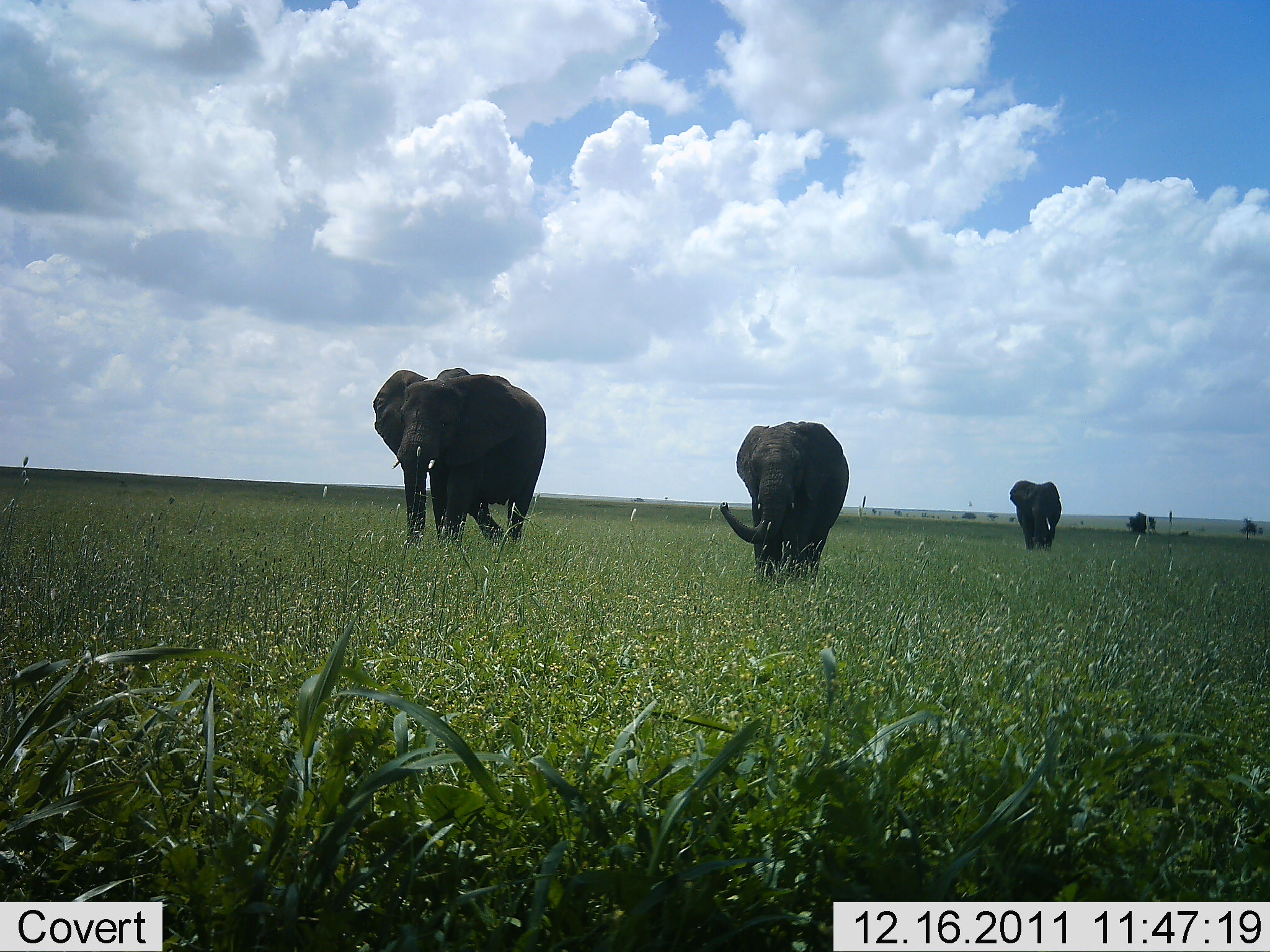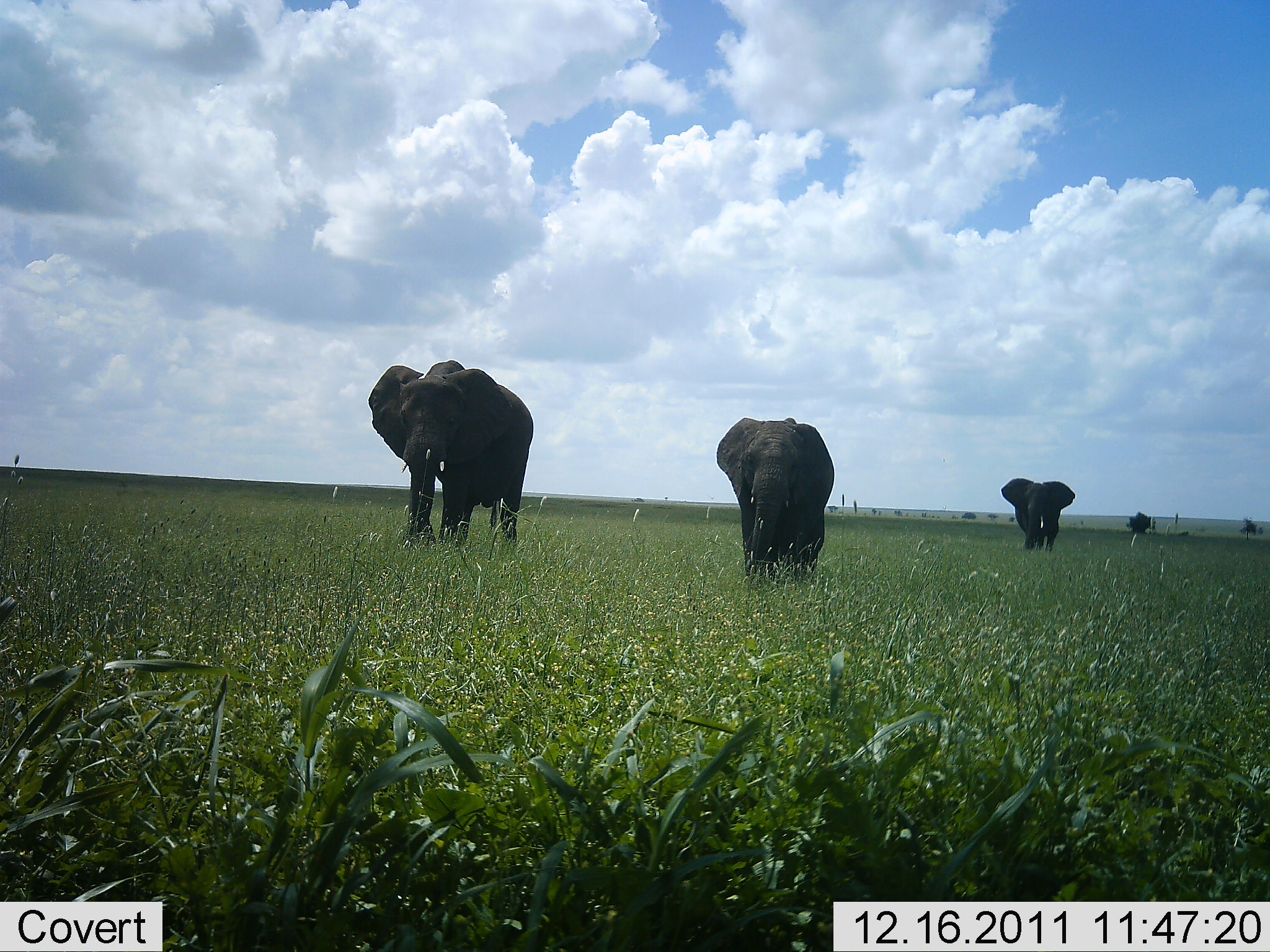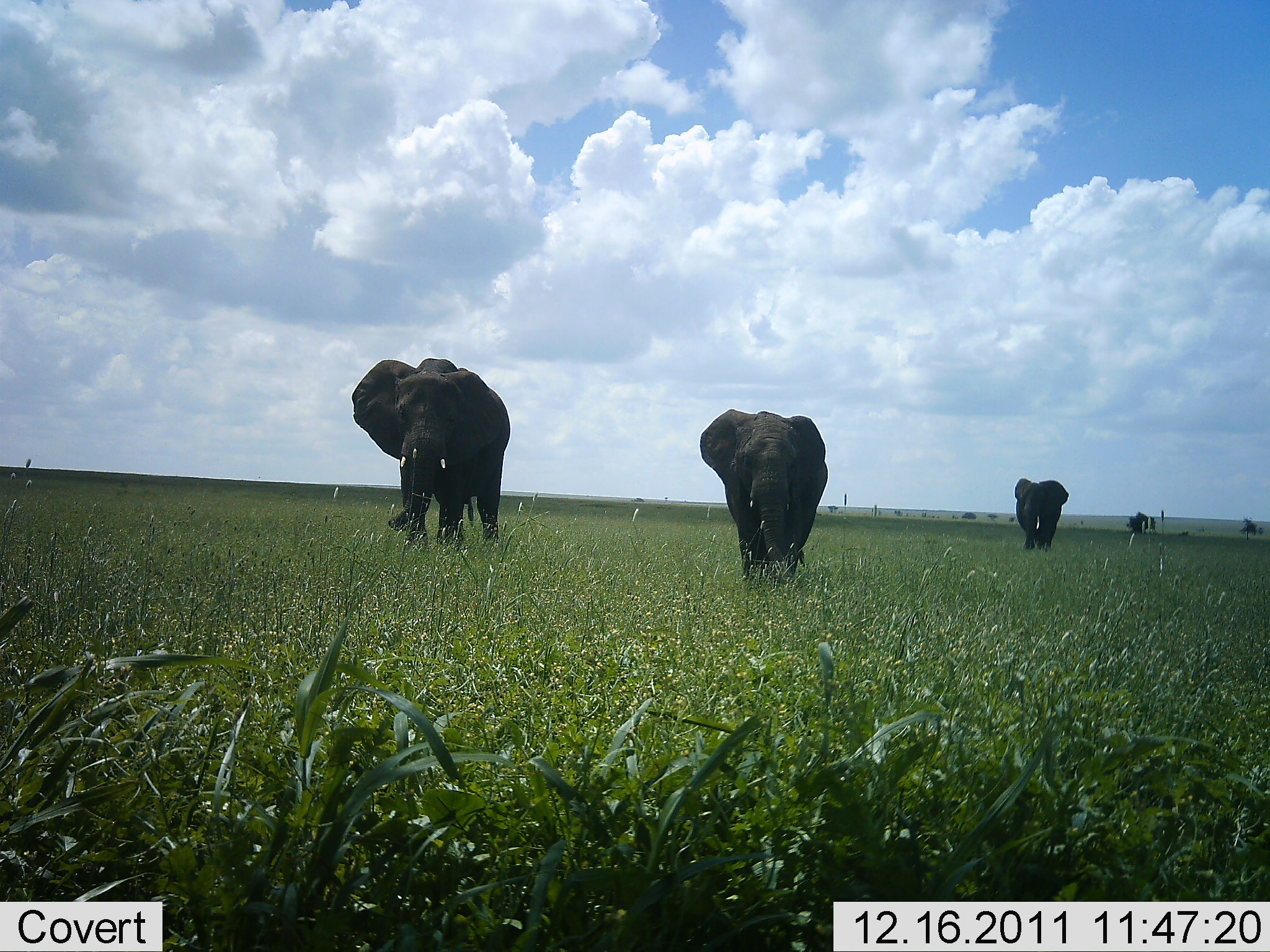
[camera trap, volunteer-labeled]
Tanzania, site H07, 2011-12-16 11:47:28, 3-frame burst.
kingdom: Animalia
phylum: Chordata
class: Mammalia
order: Proboscidea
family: Elephantidae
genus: Loxodonta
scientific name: Loxodonta africana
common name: african bush elephant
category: elephant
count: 3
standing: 0%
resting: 0%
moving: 100%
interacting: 0%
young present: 0%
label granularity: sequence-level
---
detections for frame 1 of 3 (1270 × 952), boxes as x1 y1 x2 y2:
animal: 370 367 548 556; 718 420 851 583; 1007 480 1064 553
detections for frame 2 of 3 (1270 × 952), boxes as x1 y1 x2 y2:
animal: 366 359 534 550; 716 415 838 585; 999 478 1076 554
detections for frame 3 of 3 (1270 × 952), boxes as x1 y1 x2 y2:
animal: 350 357 513 552; 698 408 832 591; 1010 474 1068 554